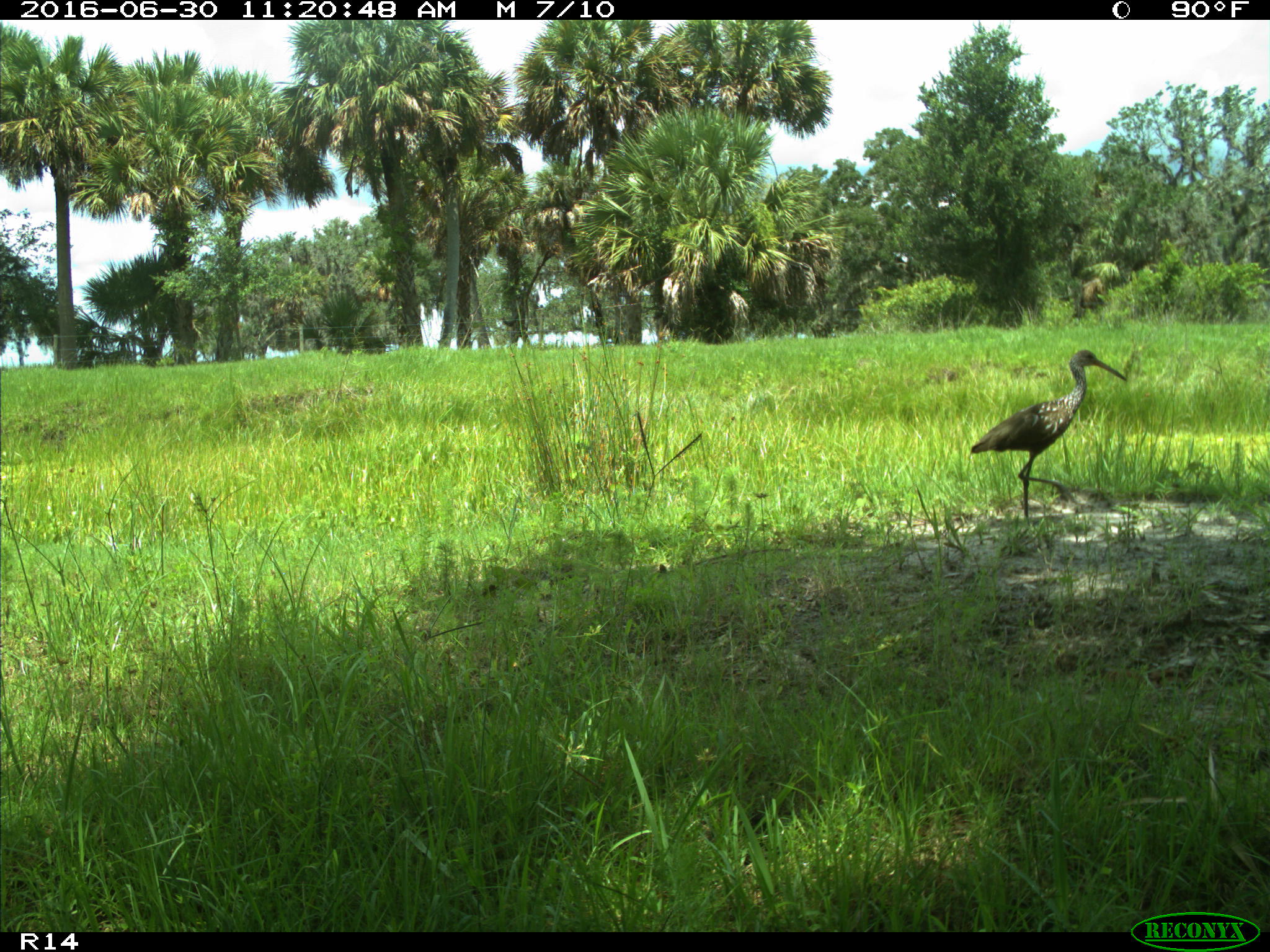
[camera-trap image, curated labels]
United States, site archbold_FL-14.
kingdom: Animalia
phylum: Chordata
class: Aves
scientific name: Aves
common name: birds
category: unidentified bird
Unidentified bird (birds) (Aves).